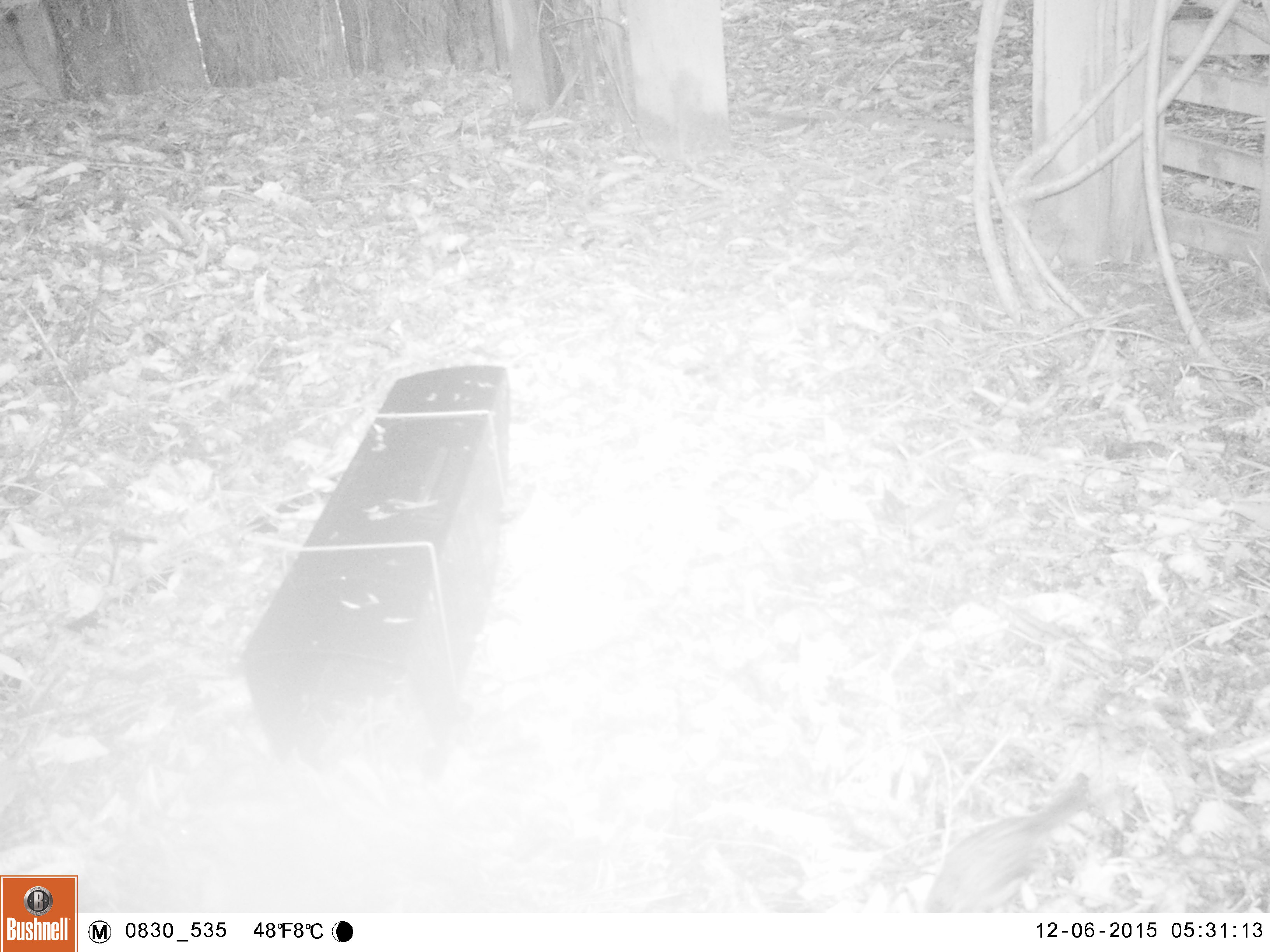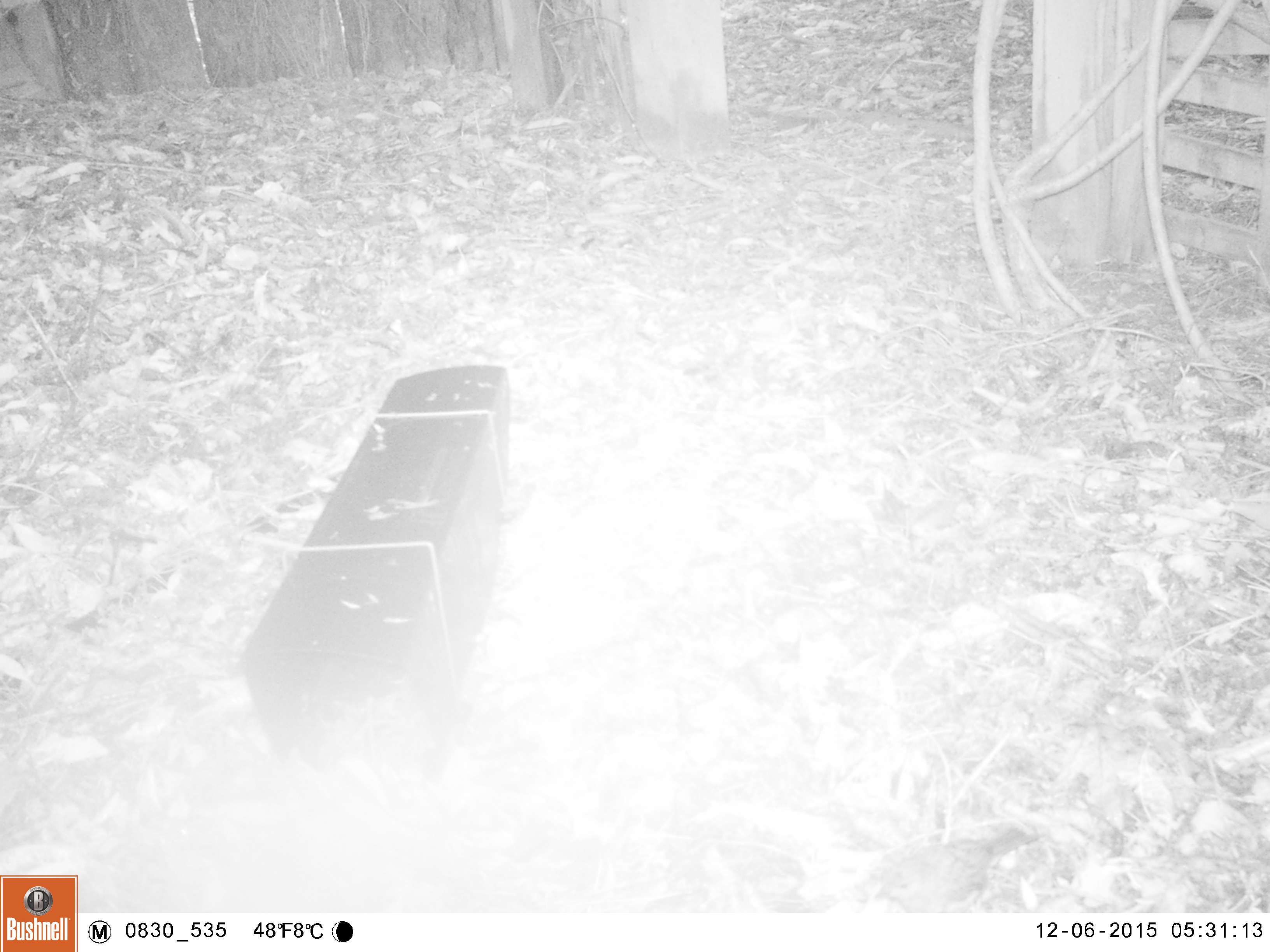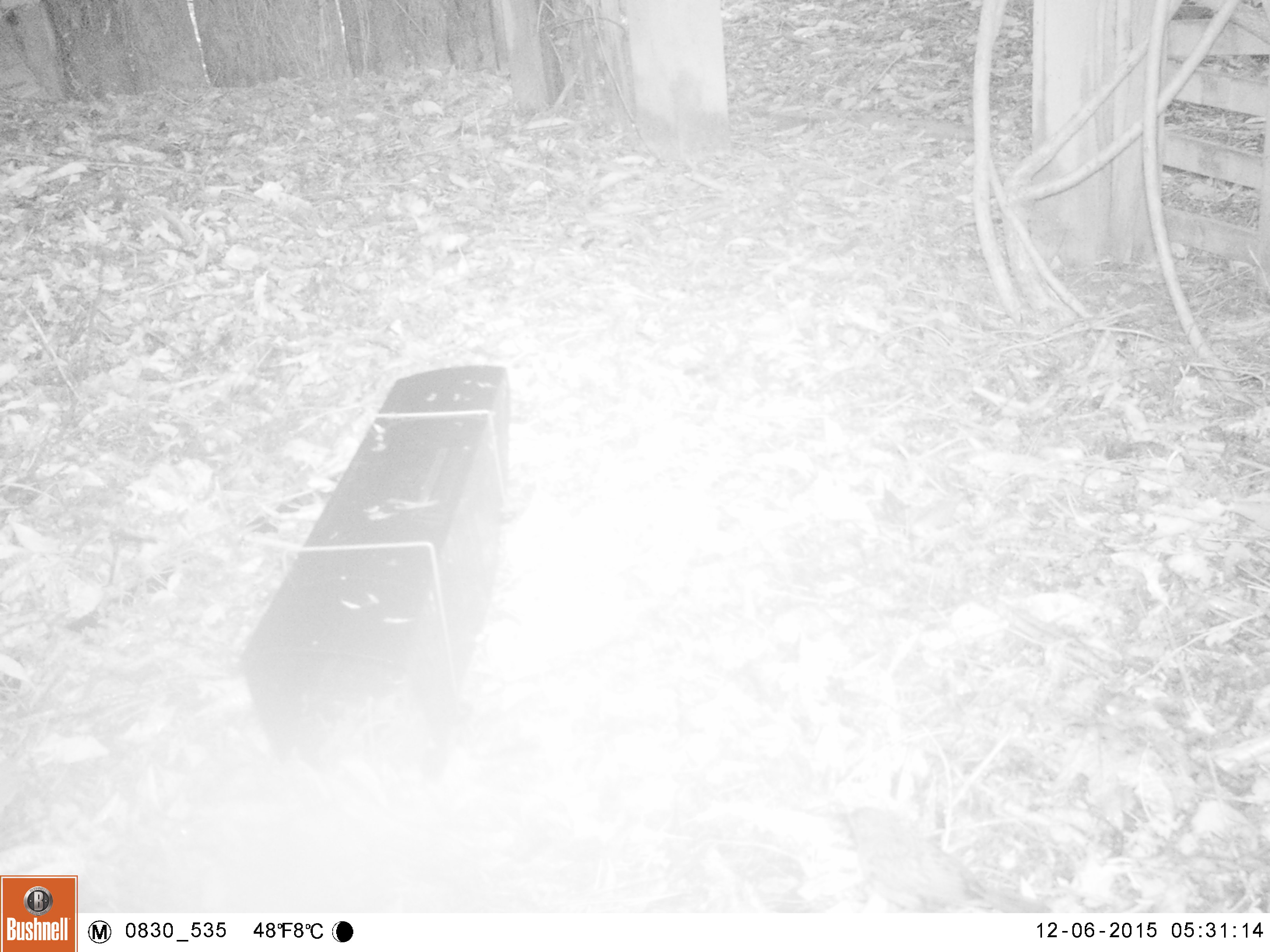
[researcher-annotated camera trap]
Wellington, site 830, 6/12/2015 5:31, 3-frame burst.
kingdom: Animalia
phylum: Chordata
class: Aves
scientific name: Aves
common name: bird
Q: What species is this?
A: Bird (Aves).